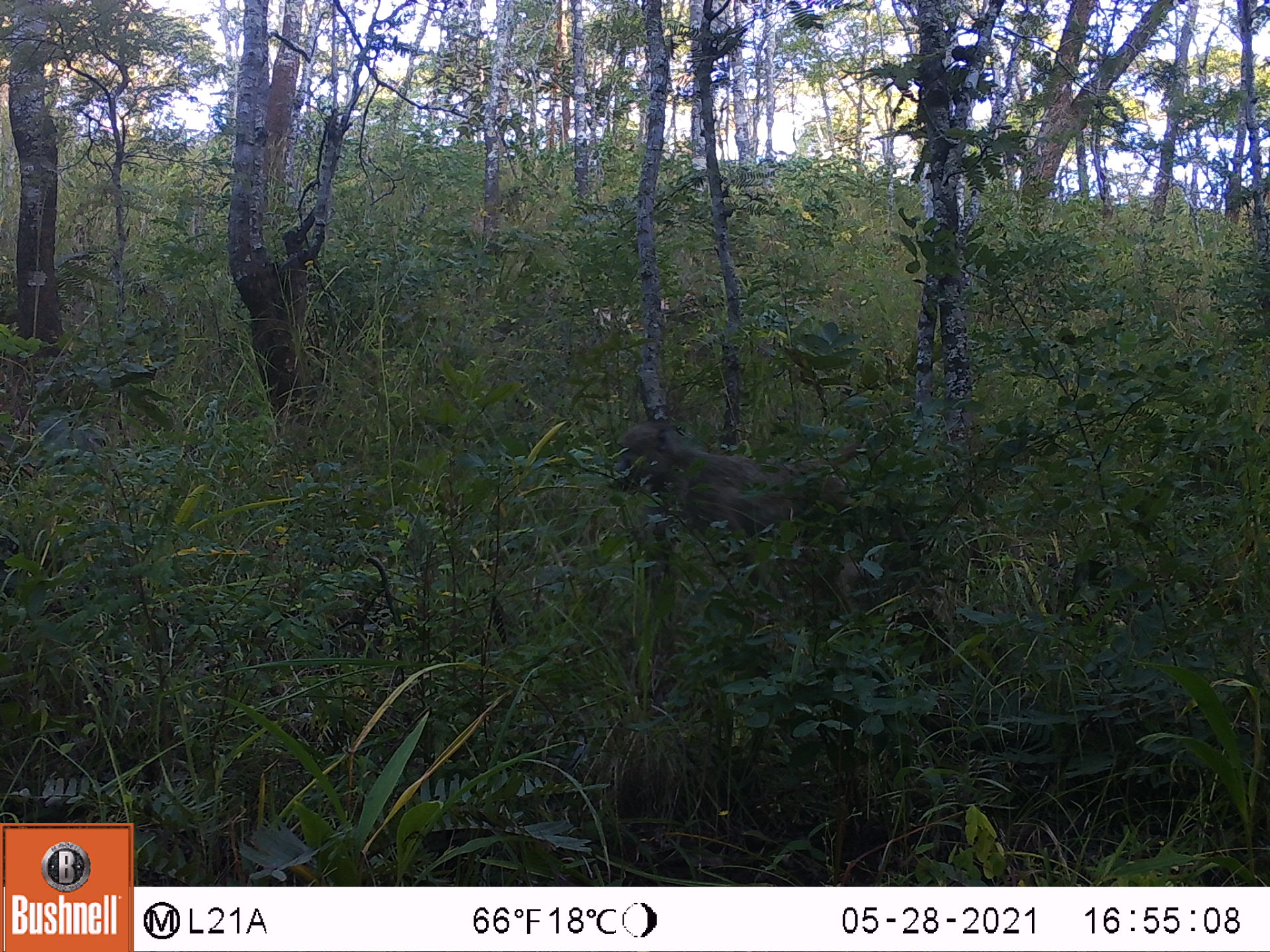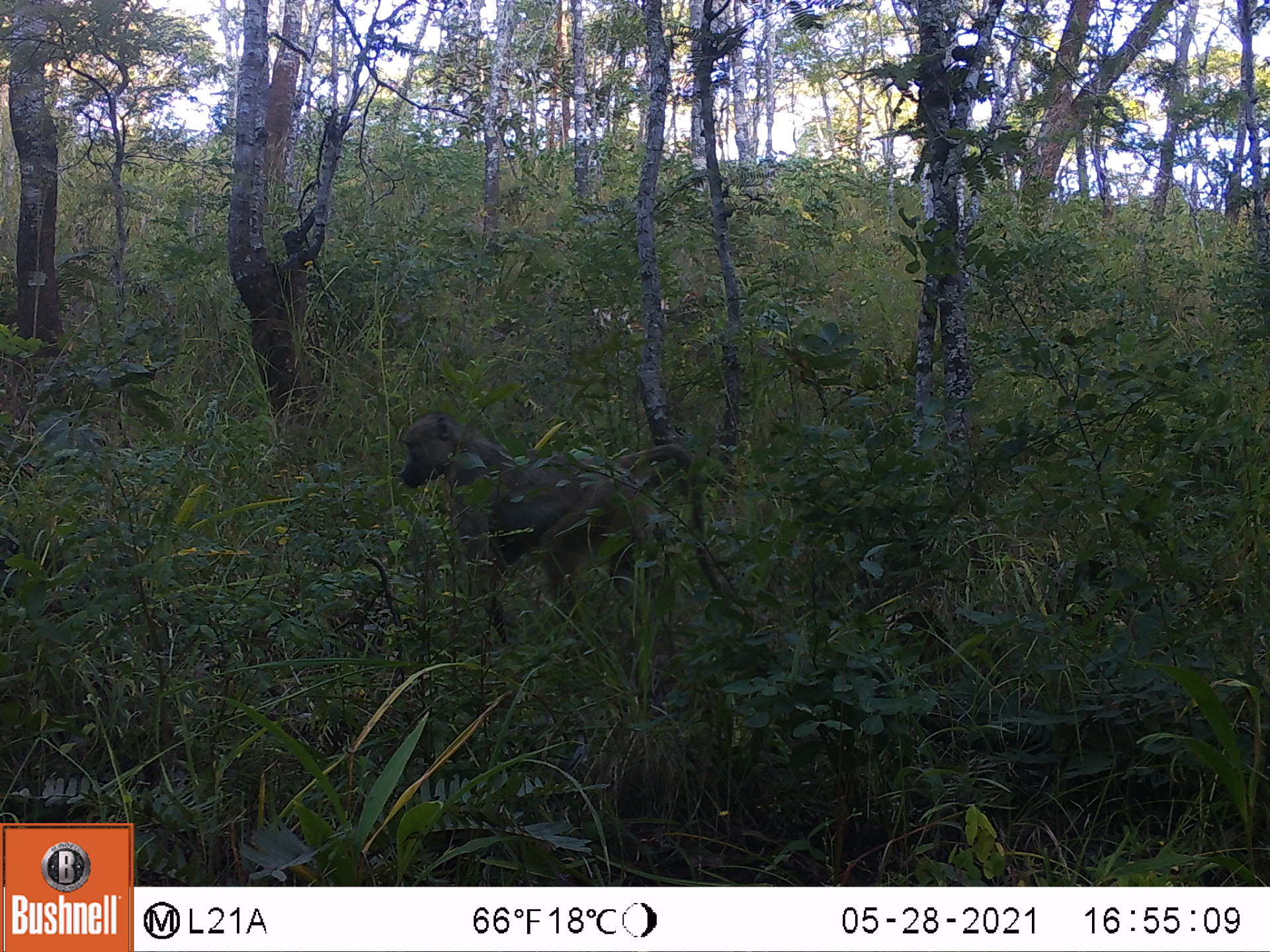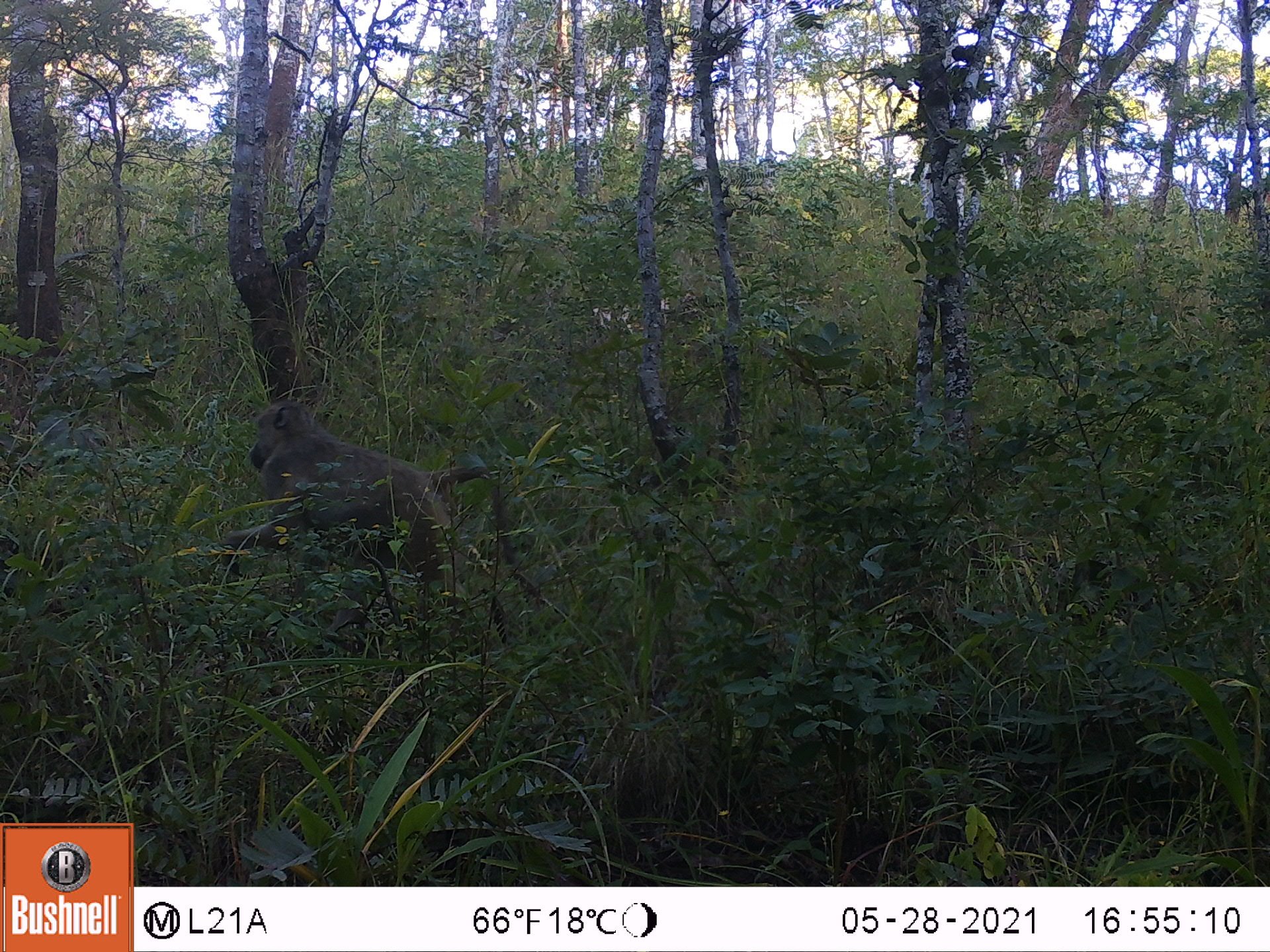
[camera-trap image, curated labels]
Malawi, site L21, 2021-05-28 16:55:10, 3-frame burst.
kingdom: Animalia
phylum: Chordata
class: Mammalia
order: Primates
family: Cercopithecidae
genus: Papio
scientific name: Papio cynocephalus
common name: yellow baboon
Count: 1.